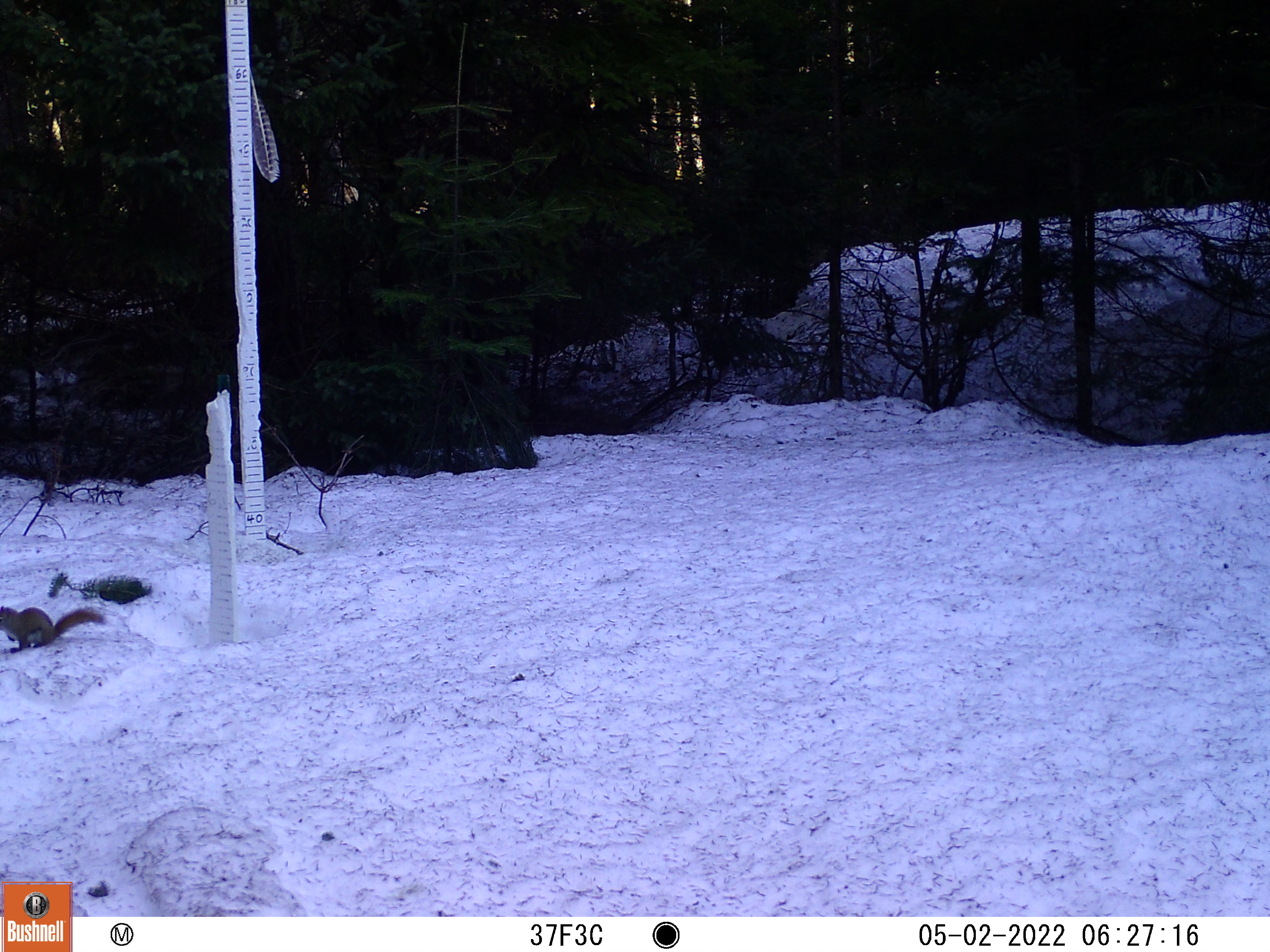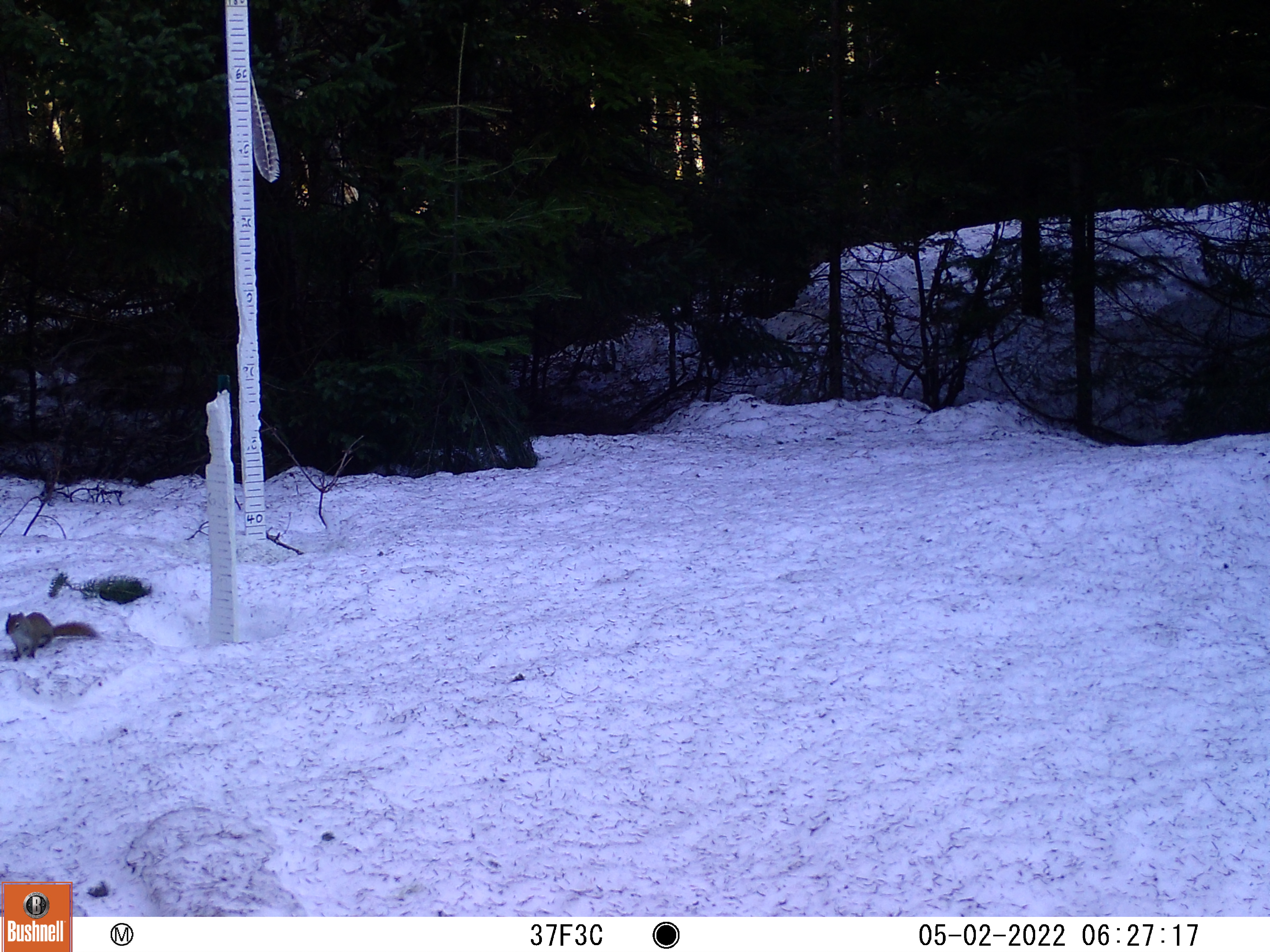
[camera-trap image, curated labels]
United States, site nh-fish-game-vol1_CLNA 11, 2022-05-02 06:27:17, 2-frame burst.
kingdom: Animalia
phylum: Chordata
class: Mammalia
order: Rodentia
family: Sciuridae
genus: Sciurus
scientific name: Sciurus carolinensis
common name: gray squirrel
Gray squirrel (Sciurus carolinensis).